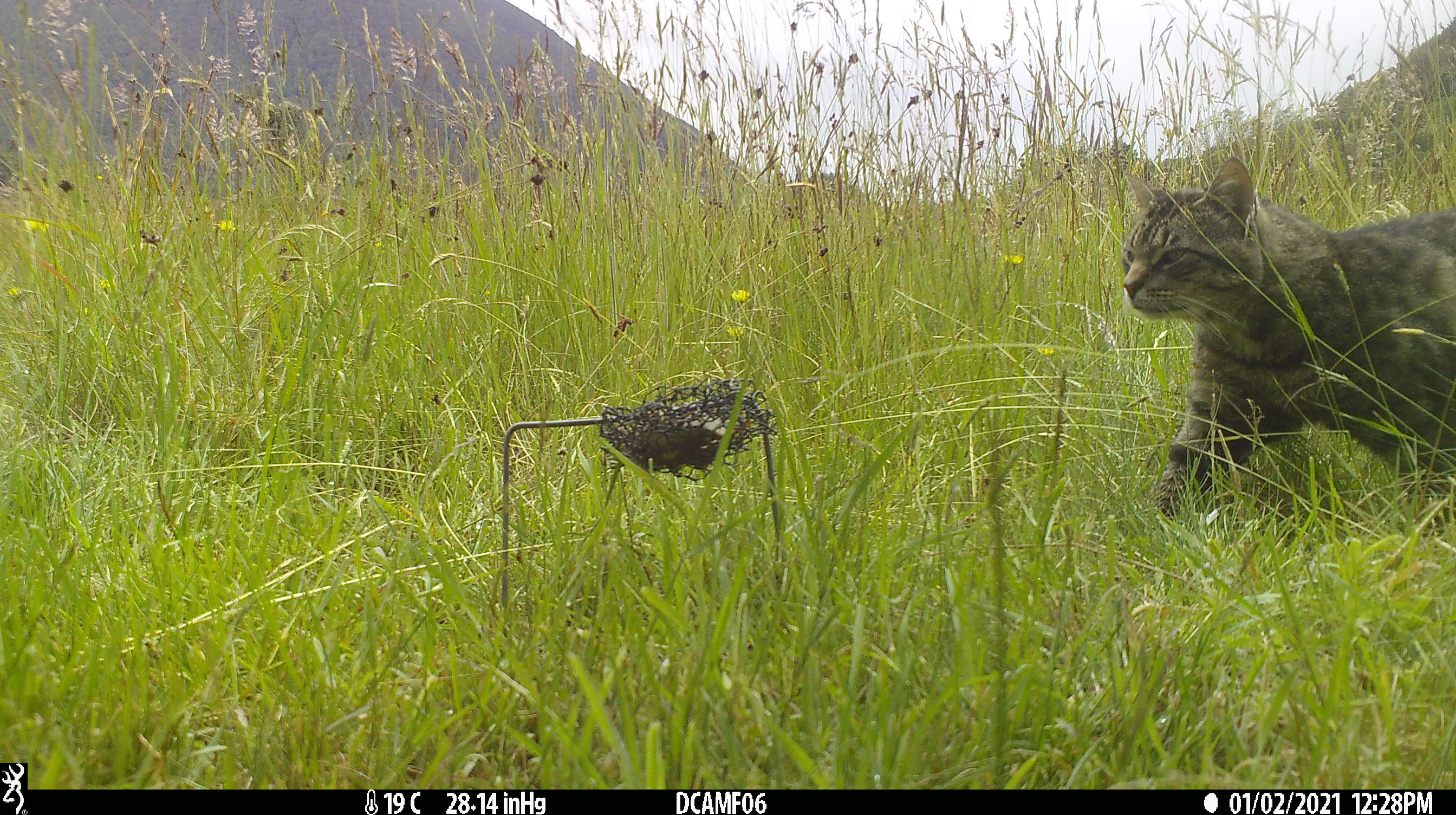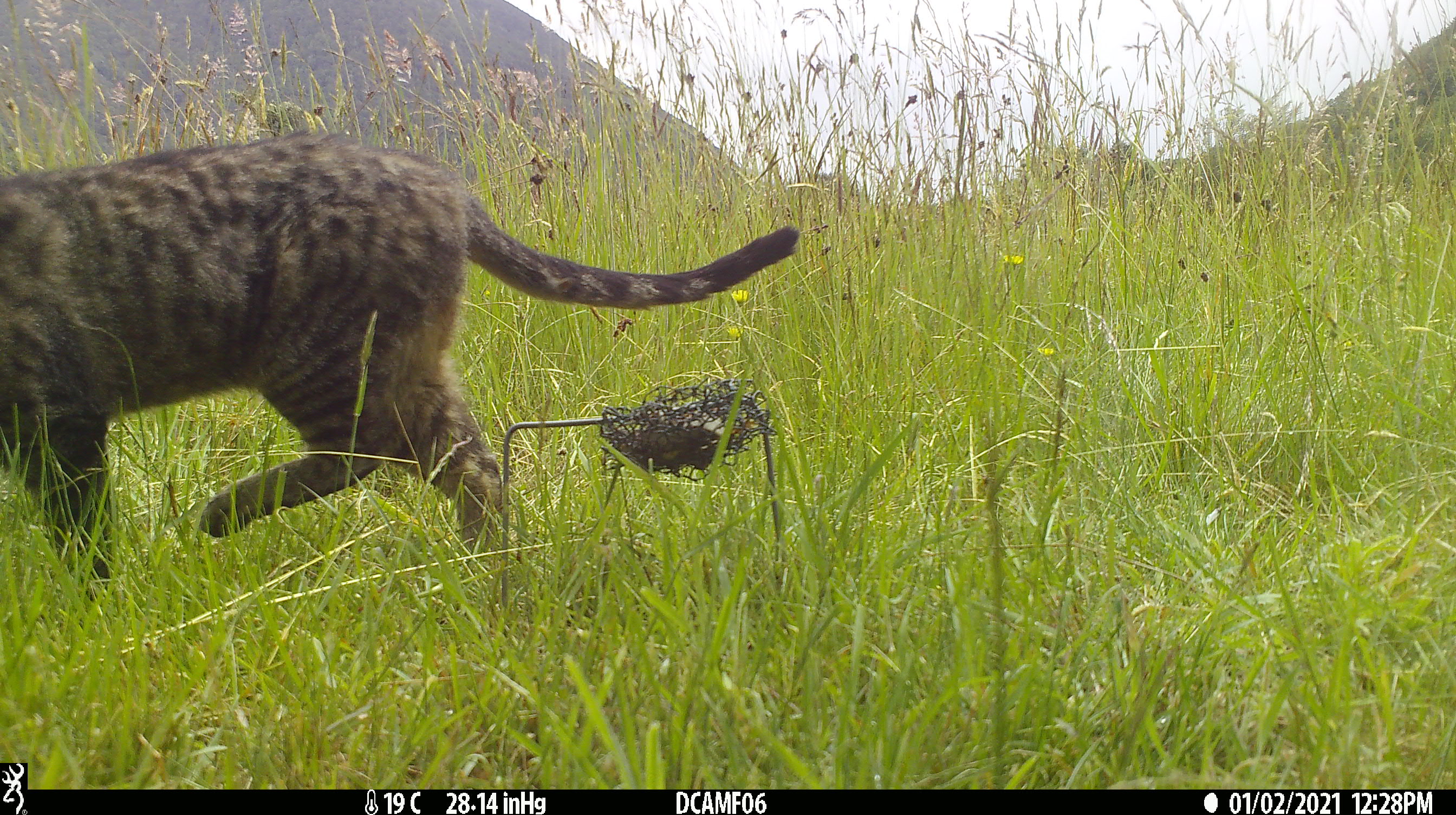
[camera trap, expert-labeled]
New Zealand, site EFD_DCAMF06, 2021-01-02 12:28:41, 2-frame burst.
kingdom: Animalia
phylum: Chordata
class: Mammalia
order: Carnivora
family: Felidae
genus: Felis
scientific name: Felis catus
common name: domestic cat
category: cat